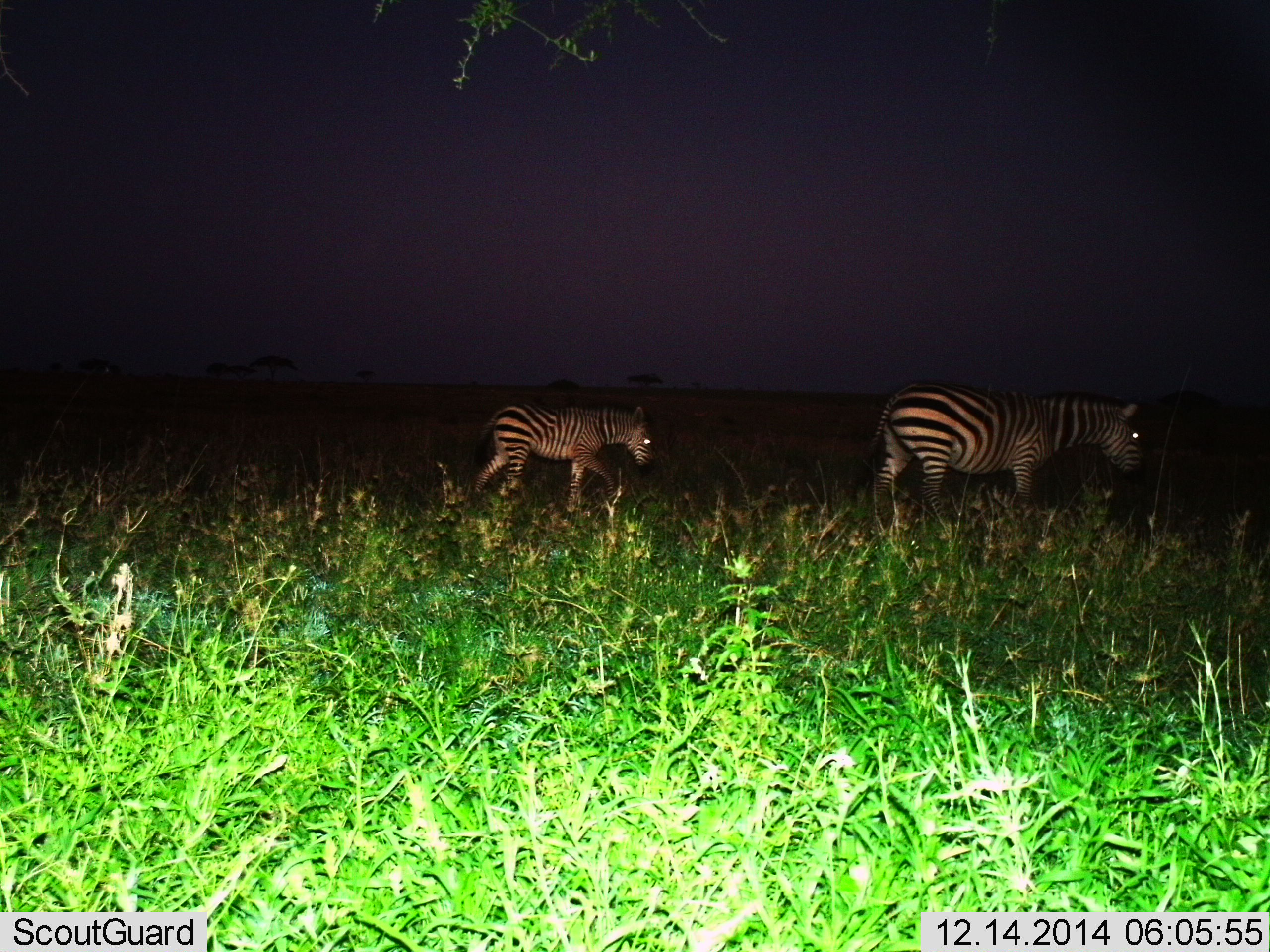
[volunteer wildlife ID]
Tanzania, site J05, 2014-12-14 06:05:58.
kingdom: Animalia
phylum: Chordata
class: Mammalia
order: Perissodactyla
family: Equidae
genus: Equus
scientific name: Equus quagga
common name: plains zebra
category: zebra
Zebra (plains zebra) (Equus quagga), count 2. Behavior (volunteer vote fractions): standing 40%, resting 0%, moving 70%, interacting 0%. Young present (vote fraction): 20%. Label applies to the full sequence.